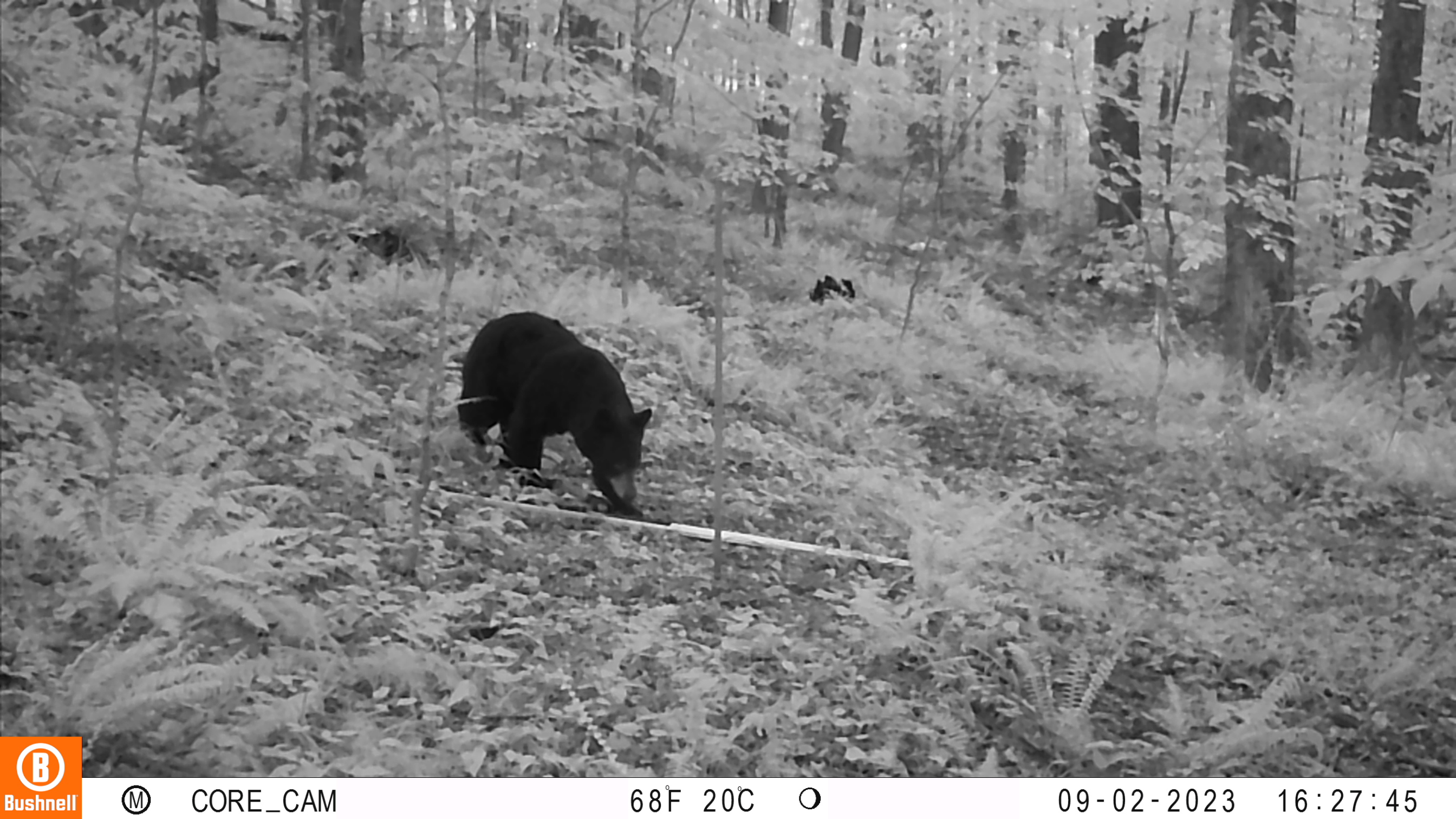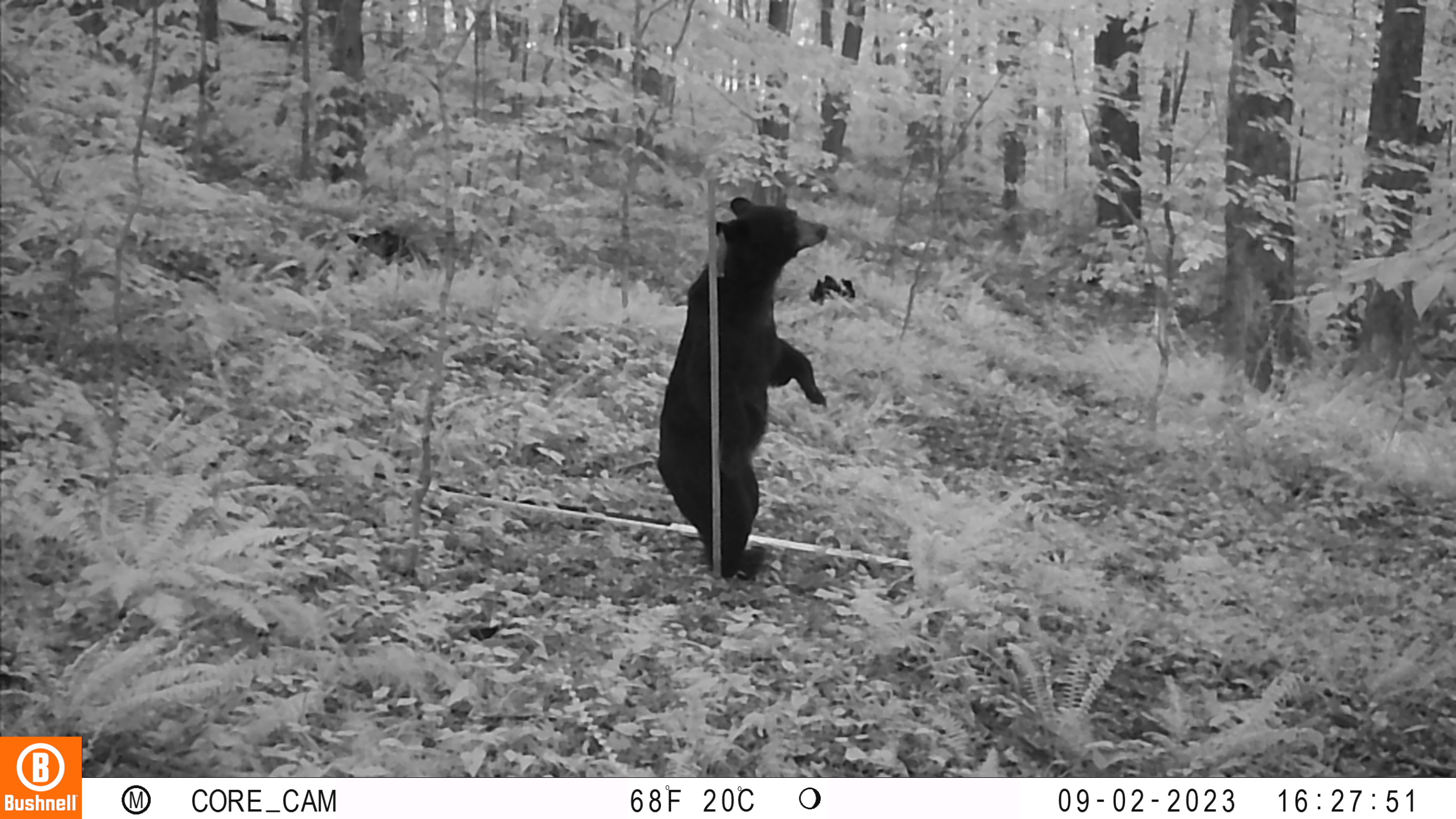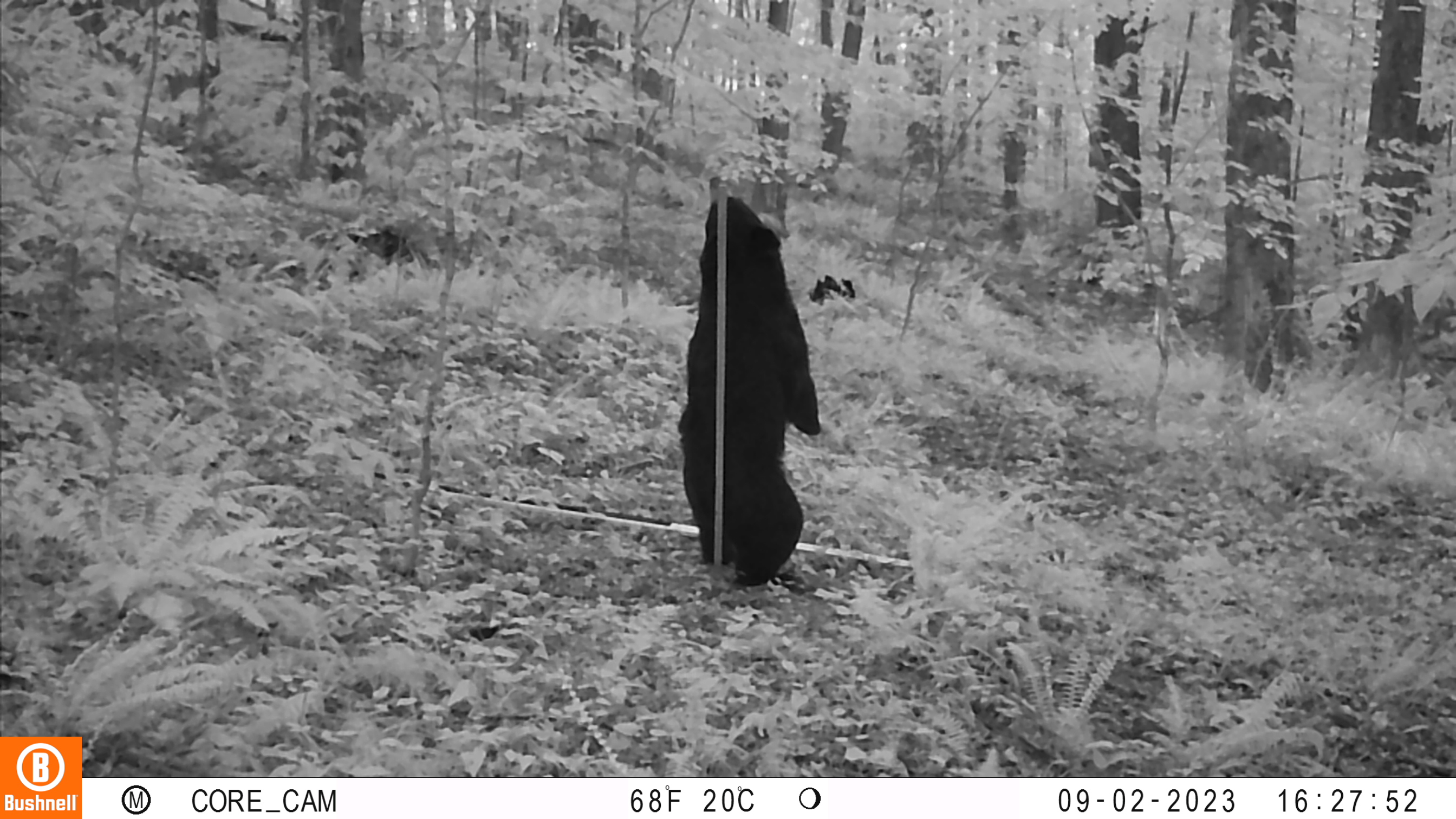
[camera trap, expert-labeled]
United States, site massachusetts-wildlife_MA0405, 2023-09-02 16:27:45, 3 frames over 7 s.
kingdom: Animalia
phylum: Chordata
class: Mammalia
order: Carnivora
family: Ursidae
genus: Ursus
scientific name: Ursus americanus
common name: black bear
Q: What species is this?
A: Black bear (Ursus americanus).